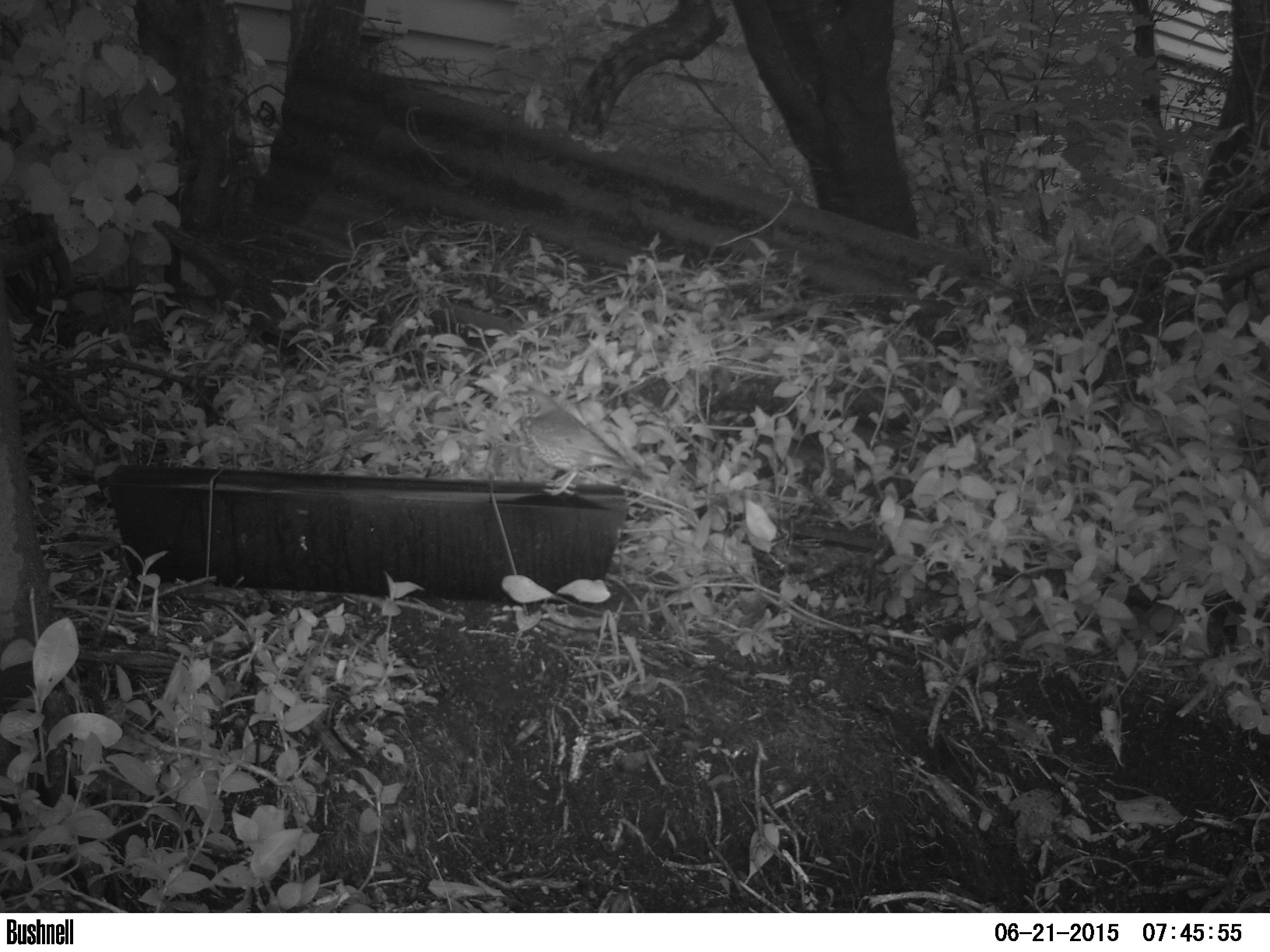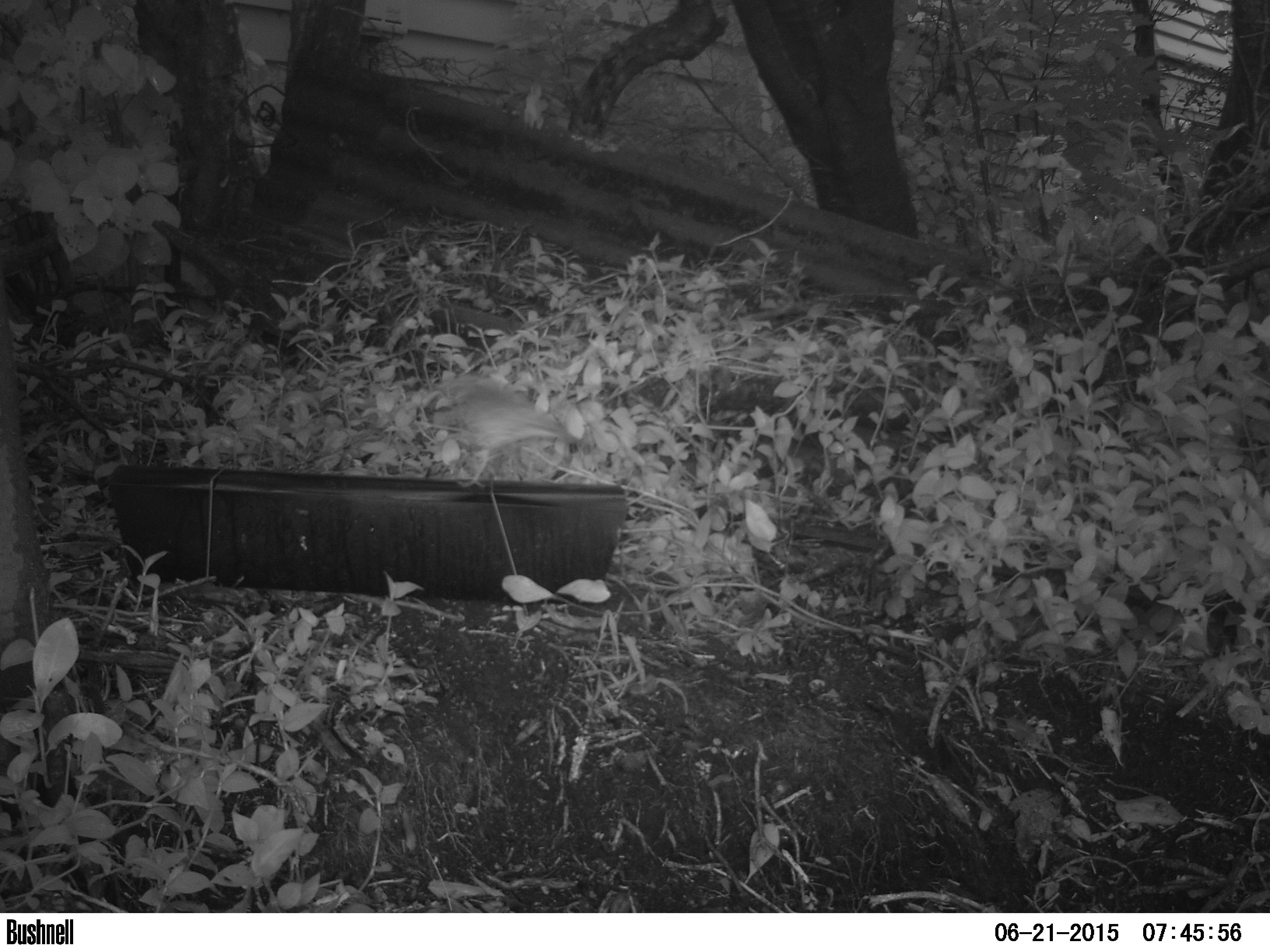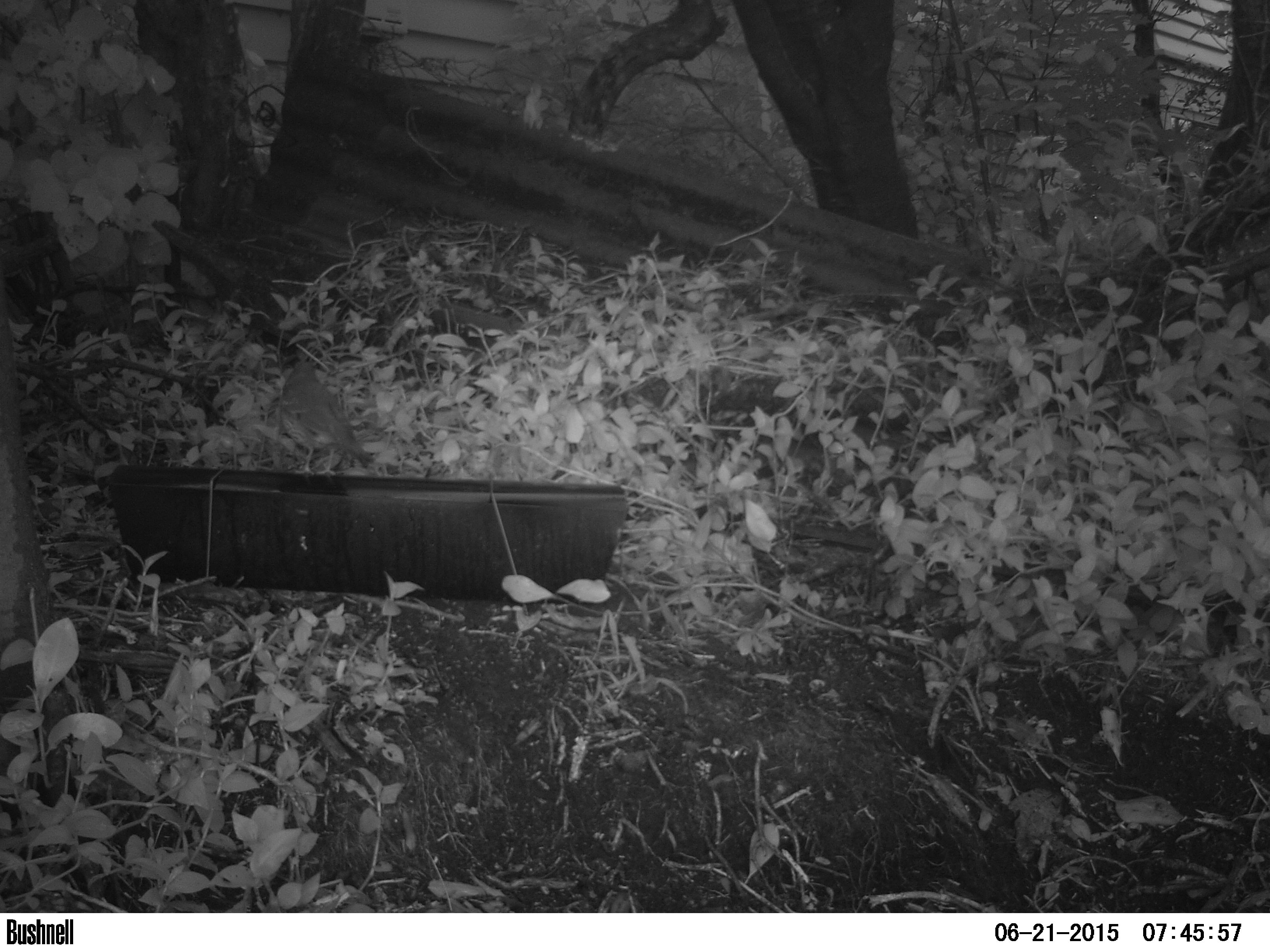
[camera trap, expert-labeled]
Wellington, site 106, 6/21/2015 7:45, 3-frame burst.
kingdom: Animalia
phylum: Chordata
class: Aves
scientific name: Aves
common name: bird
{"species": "bird (Aves)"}